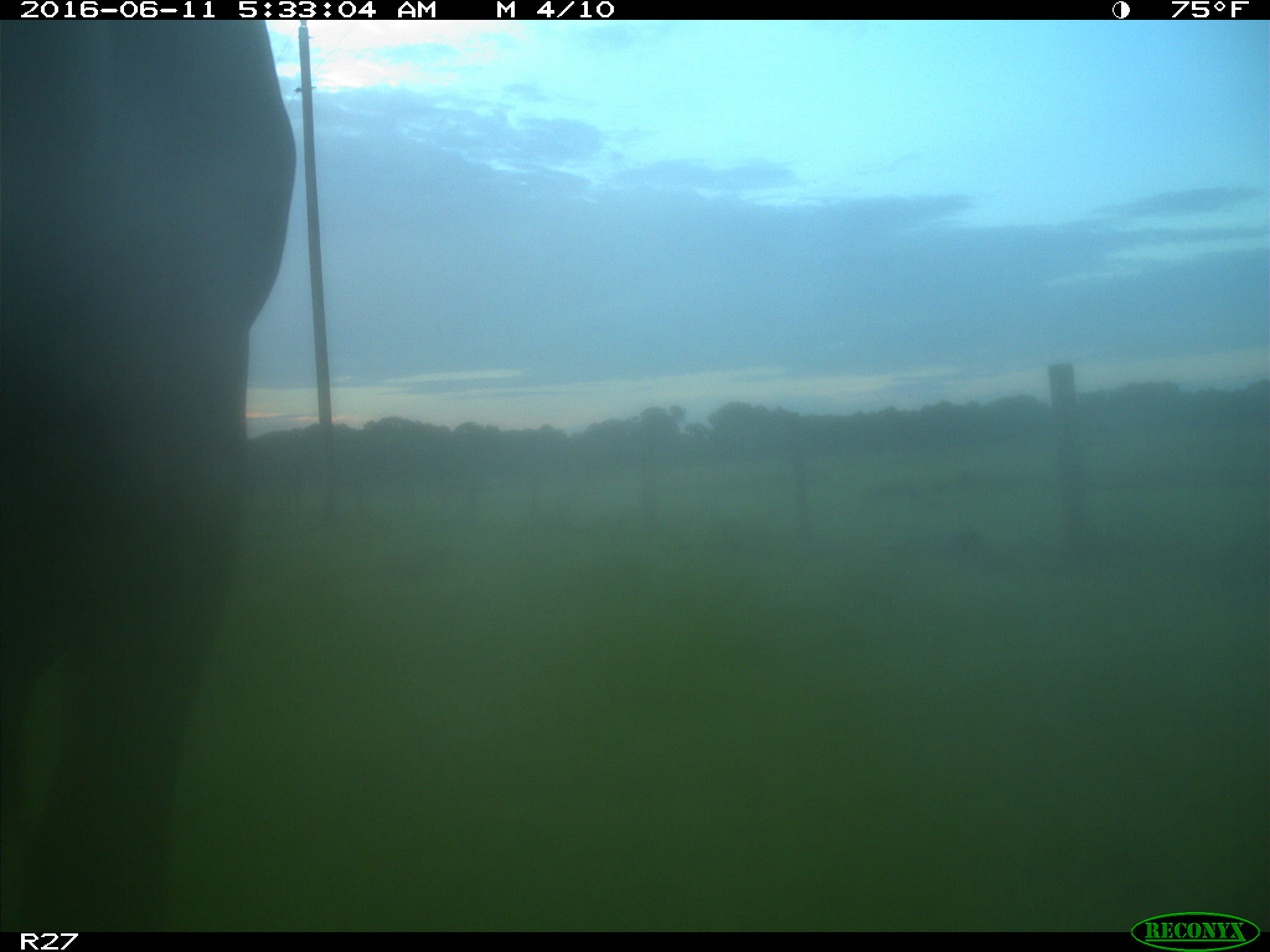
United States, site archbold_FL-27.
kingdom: Animalia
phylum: Chordata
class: Mammalia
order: Artiodactyla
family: Bovidae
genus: Bos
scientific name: Bos taurus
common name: domestic cow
Bos taurus (domestic cow).